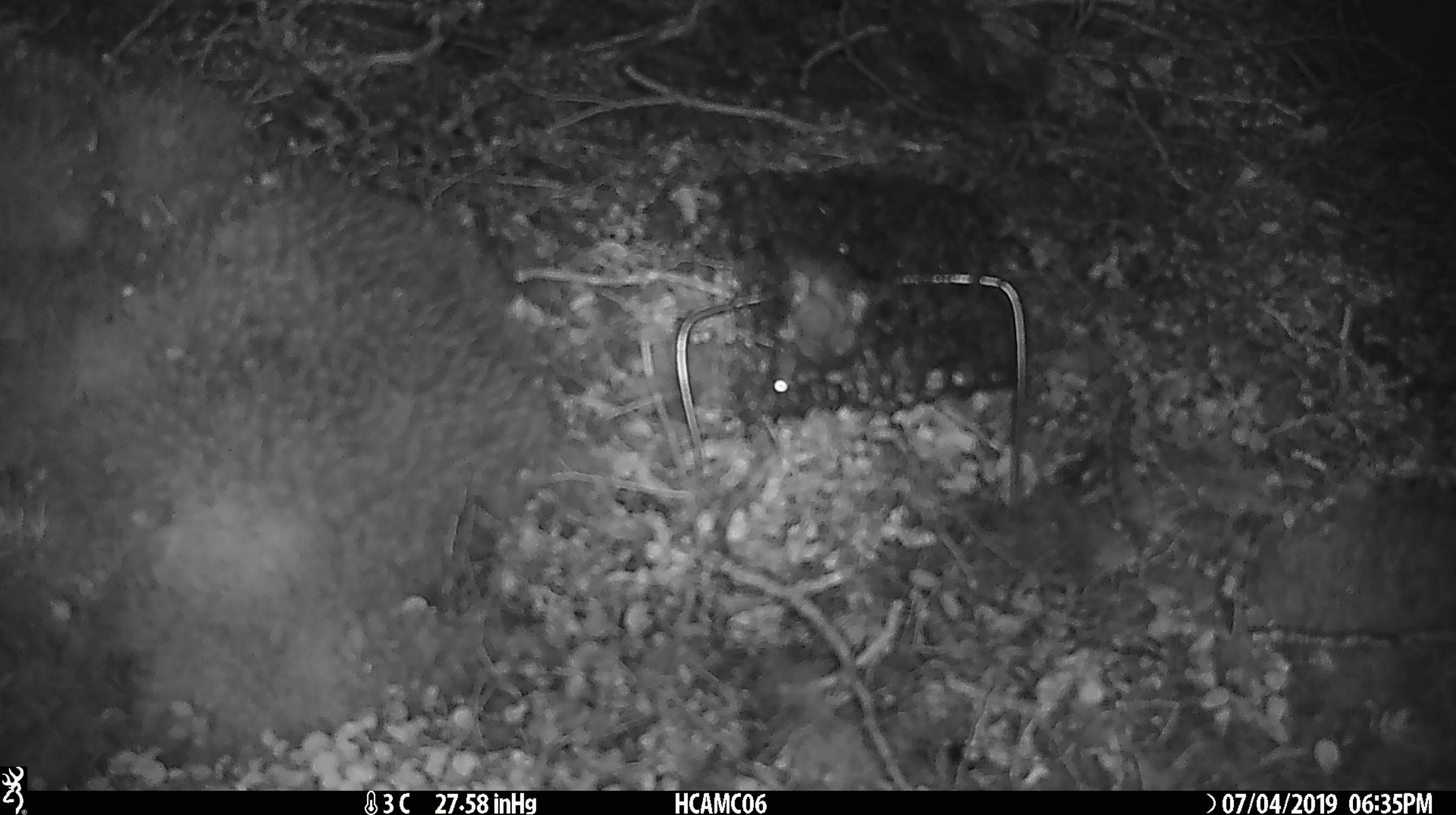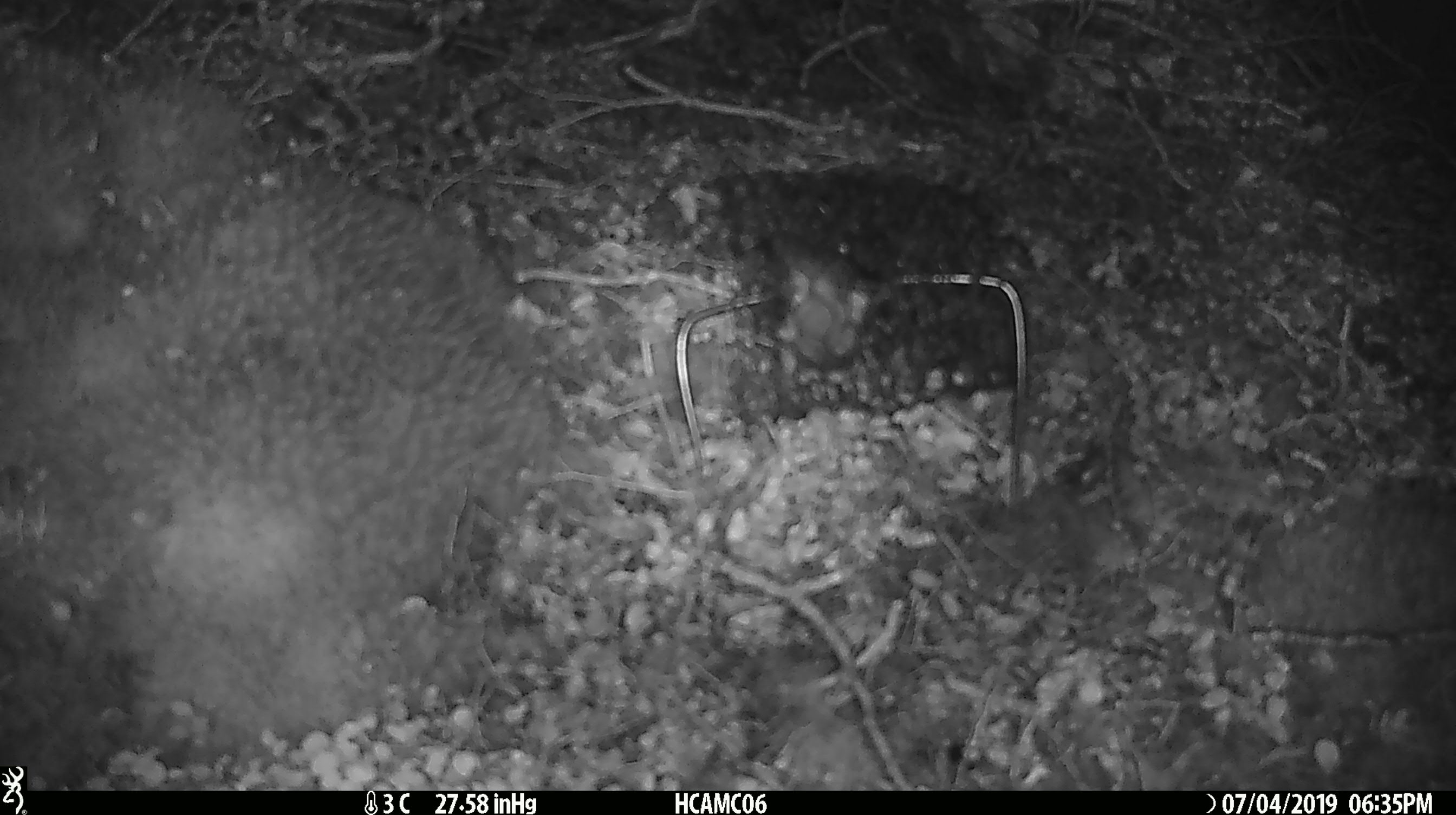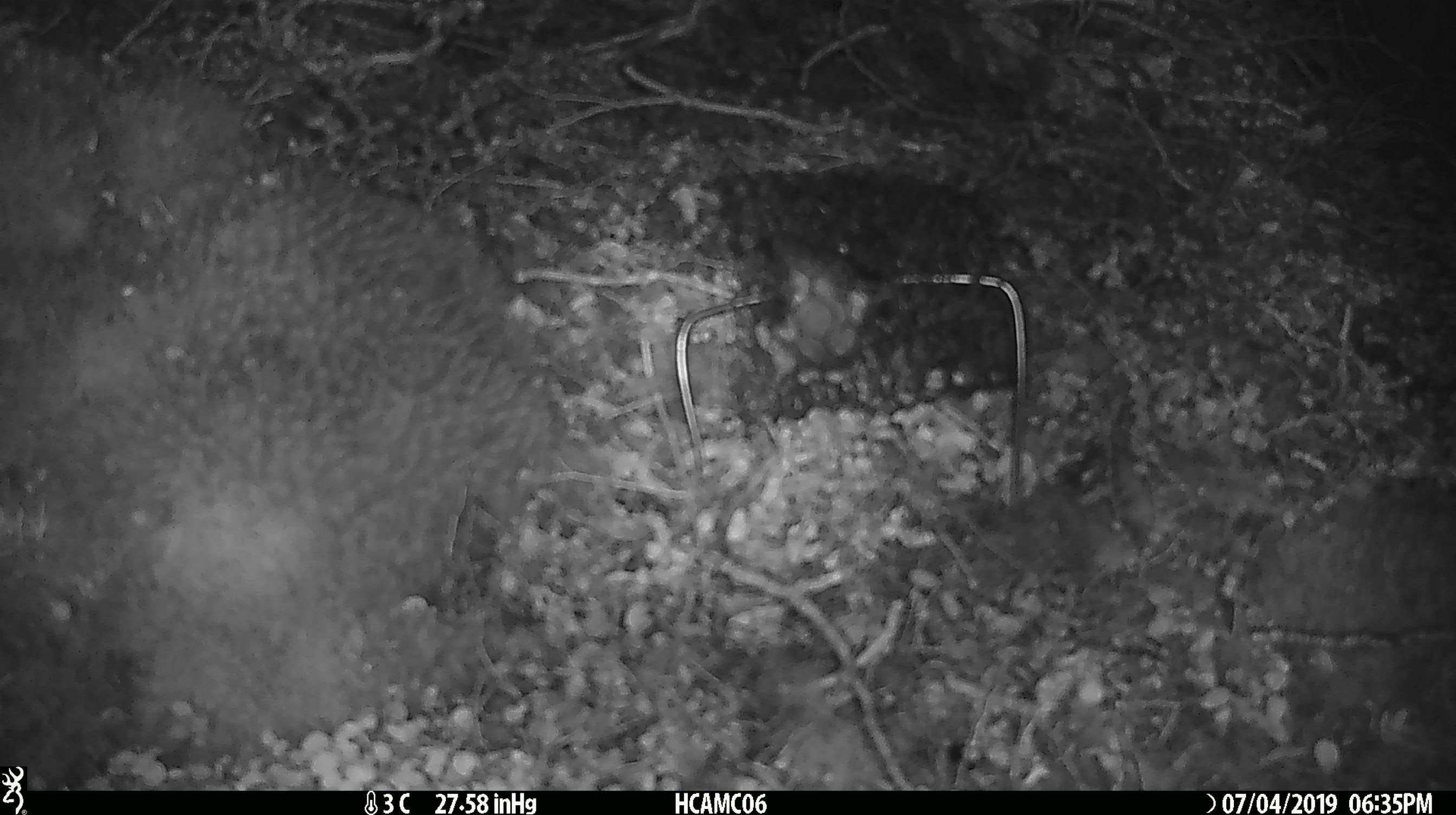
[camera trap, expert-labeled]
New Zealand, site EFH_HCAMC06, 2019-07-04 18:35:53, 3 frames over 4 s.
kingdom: Animalia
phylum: Chordata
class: Mammalia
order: Rodentia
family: Muridae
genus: Mus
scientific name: Mus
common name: mouse